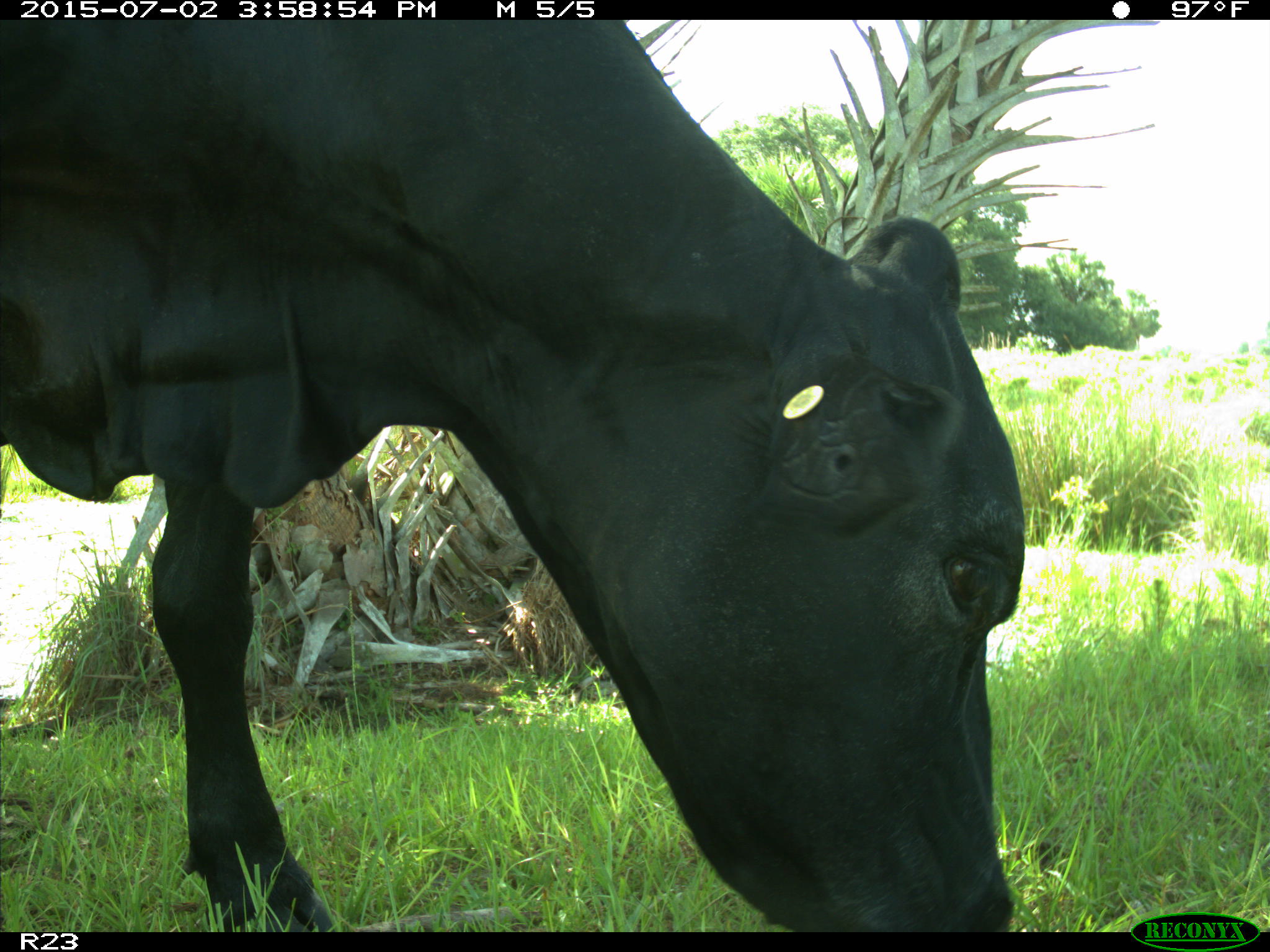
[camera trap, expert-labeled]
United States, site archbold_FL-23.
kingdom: Animalia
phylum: Chordata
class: Mammalia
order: Artiodactyla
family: Bovidae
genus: Bos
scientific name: Bos taurus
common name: domestic cow